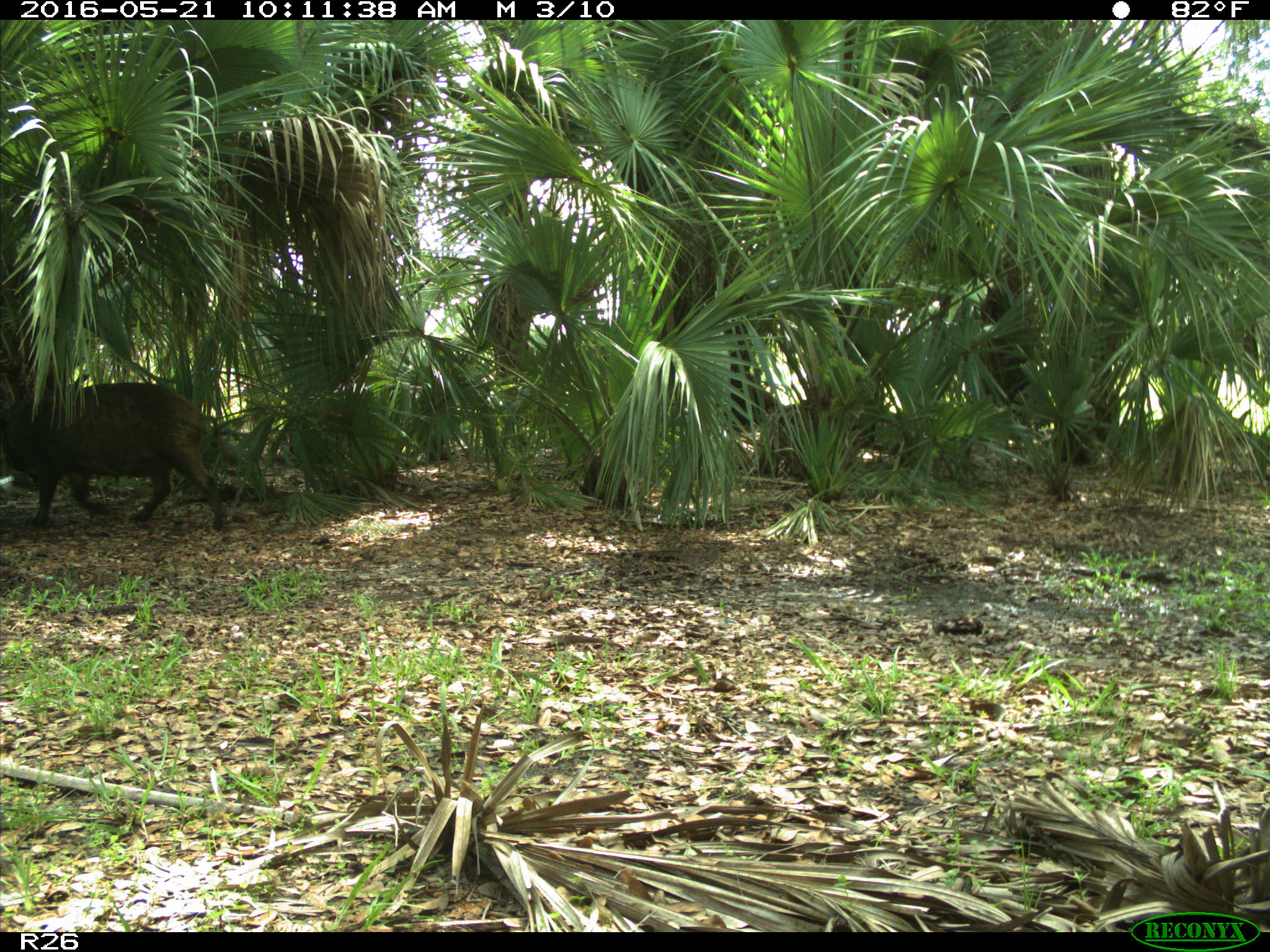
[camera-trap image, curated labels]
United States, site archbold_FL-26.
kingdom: Animalia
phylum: Chordata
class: Mammalia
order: Artiodactyla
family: Suidae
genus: Sus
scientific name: Sus scrofa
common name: wild boar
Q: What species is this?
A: Sus scrofa (wild boar).